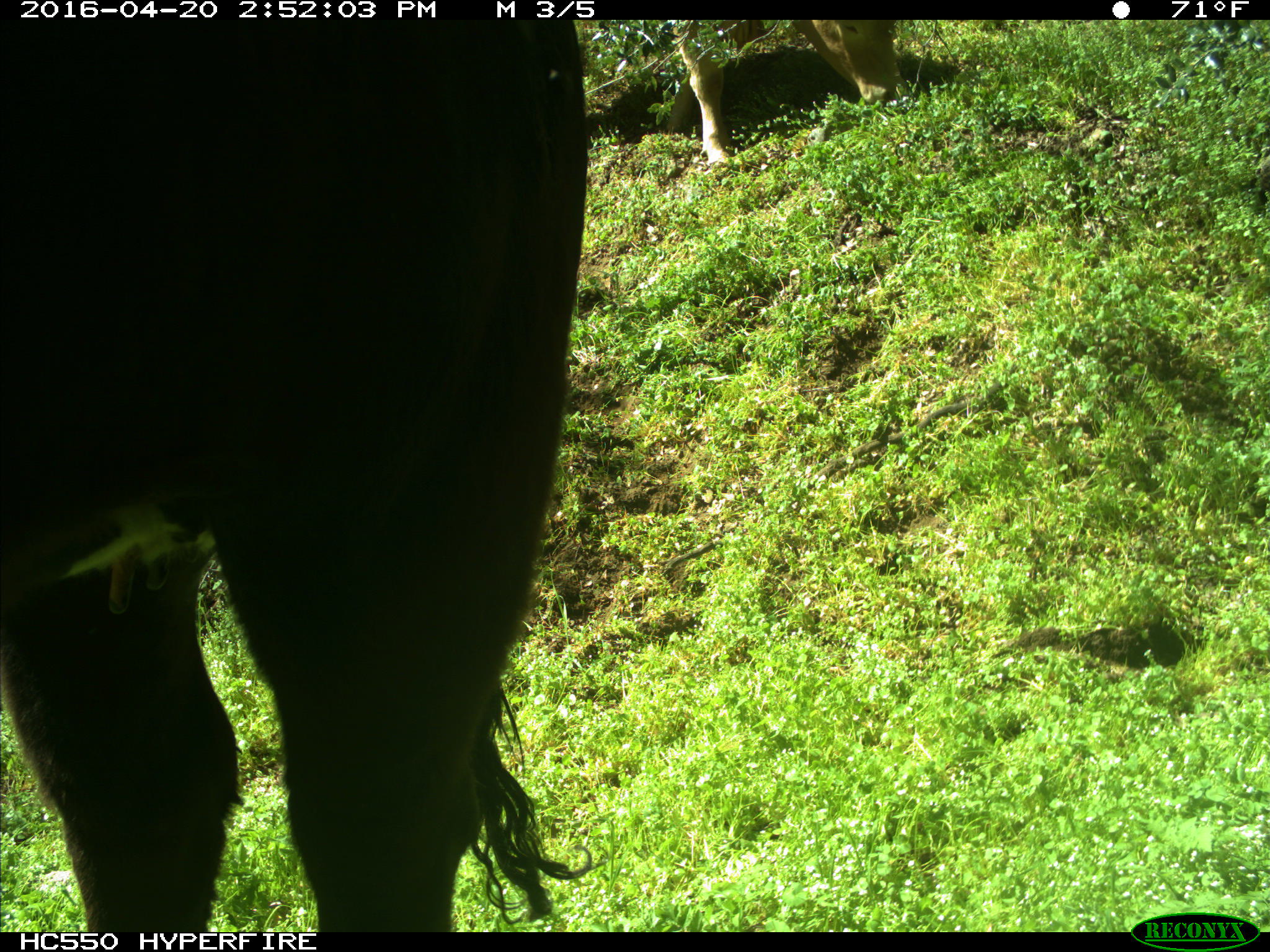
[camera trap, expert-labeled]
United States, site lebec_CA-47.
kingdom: Animalia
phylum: Chordata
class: Mammalia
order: Artiodactyla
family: Bovidae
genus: Bos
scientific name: Bos taurus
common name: domestic cow